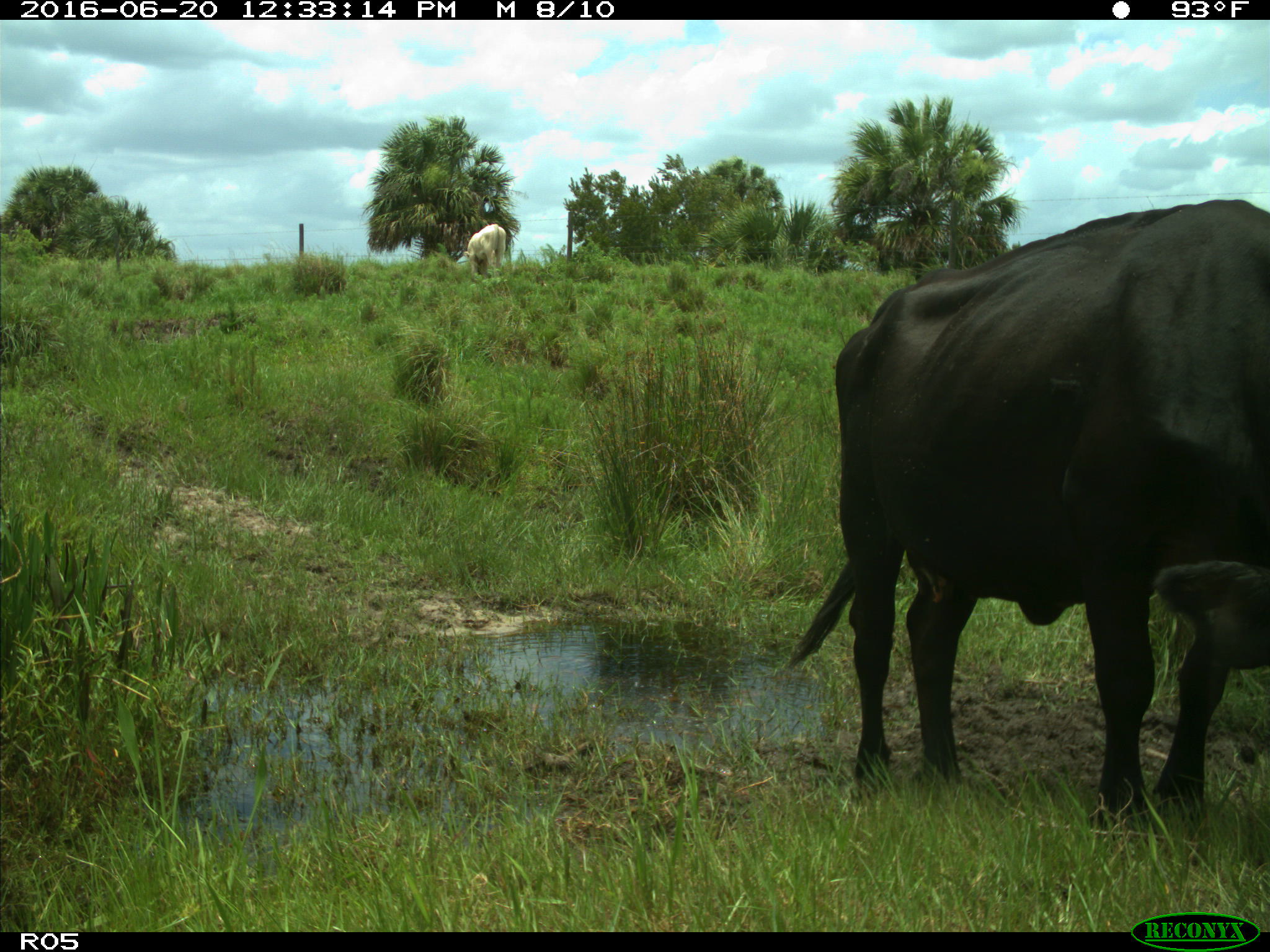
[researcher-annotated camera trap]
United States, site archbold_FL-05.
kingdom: Animalia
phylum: Chordata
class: Mammalia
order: Artiodactyla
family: Bovidae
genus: Bos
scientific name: Bos taurus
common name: domestic cow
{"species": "Bos taurus (domestic cow)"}